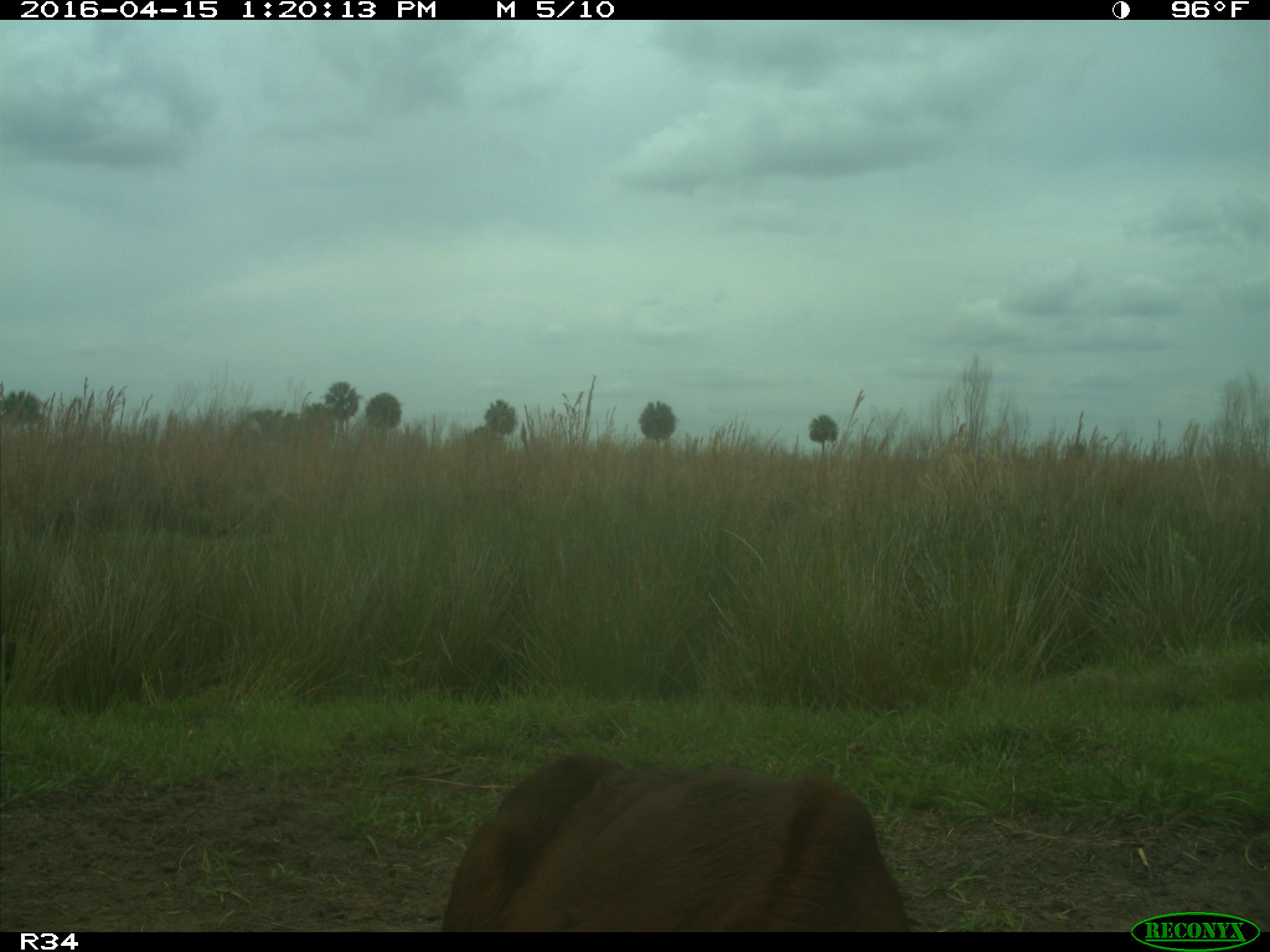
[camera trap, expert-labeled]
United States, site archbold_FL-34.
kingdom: Animalia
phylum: Chordata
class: Mammalia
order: Artiodactyla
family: Bovidae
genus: Bos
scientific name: Bos taurus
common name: domestic cow